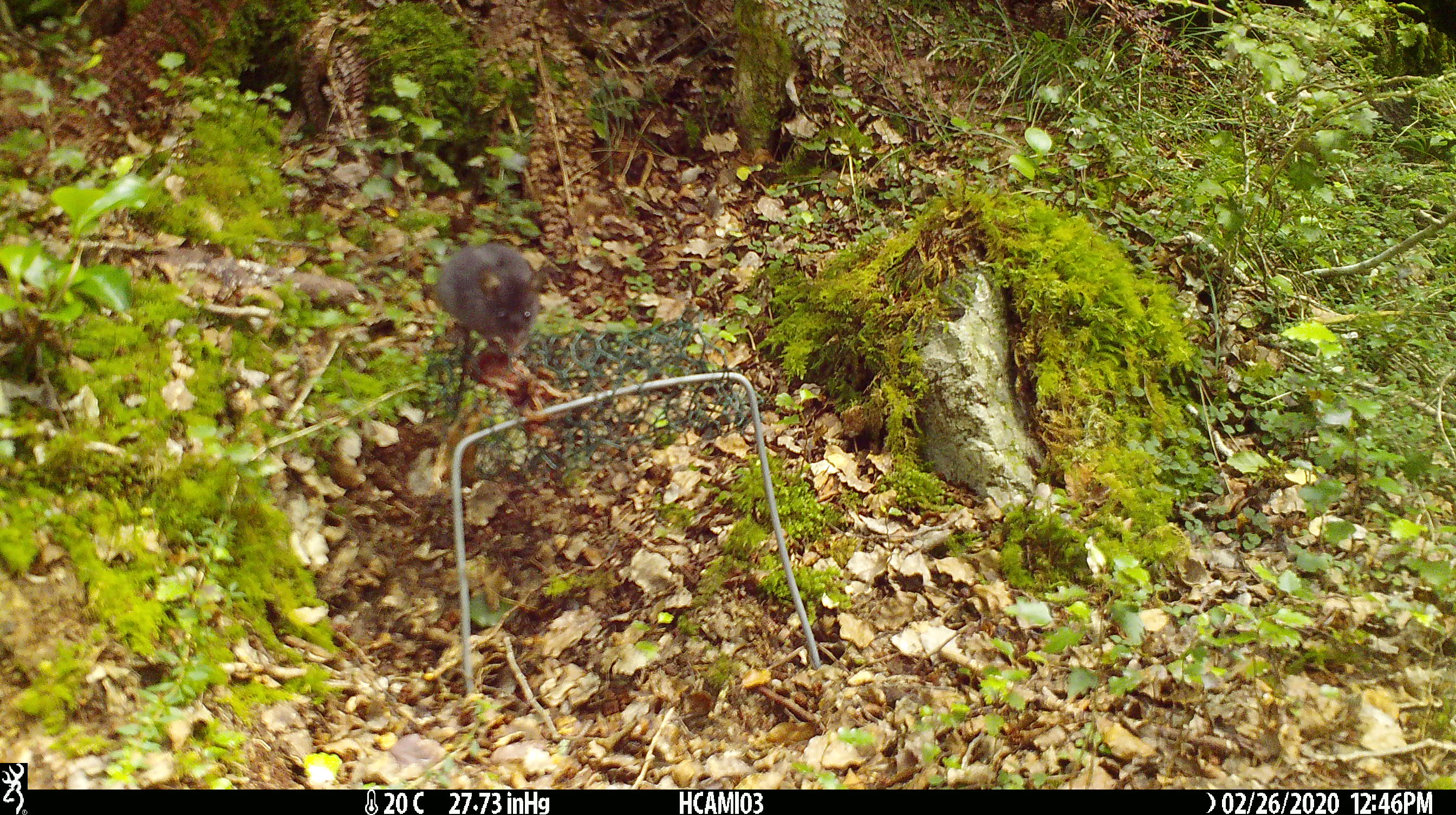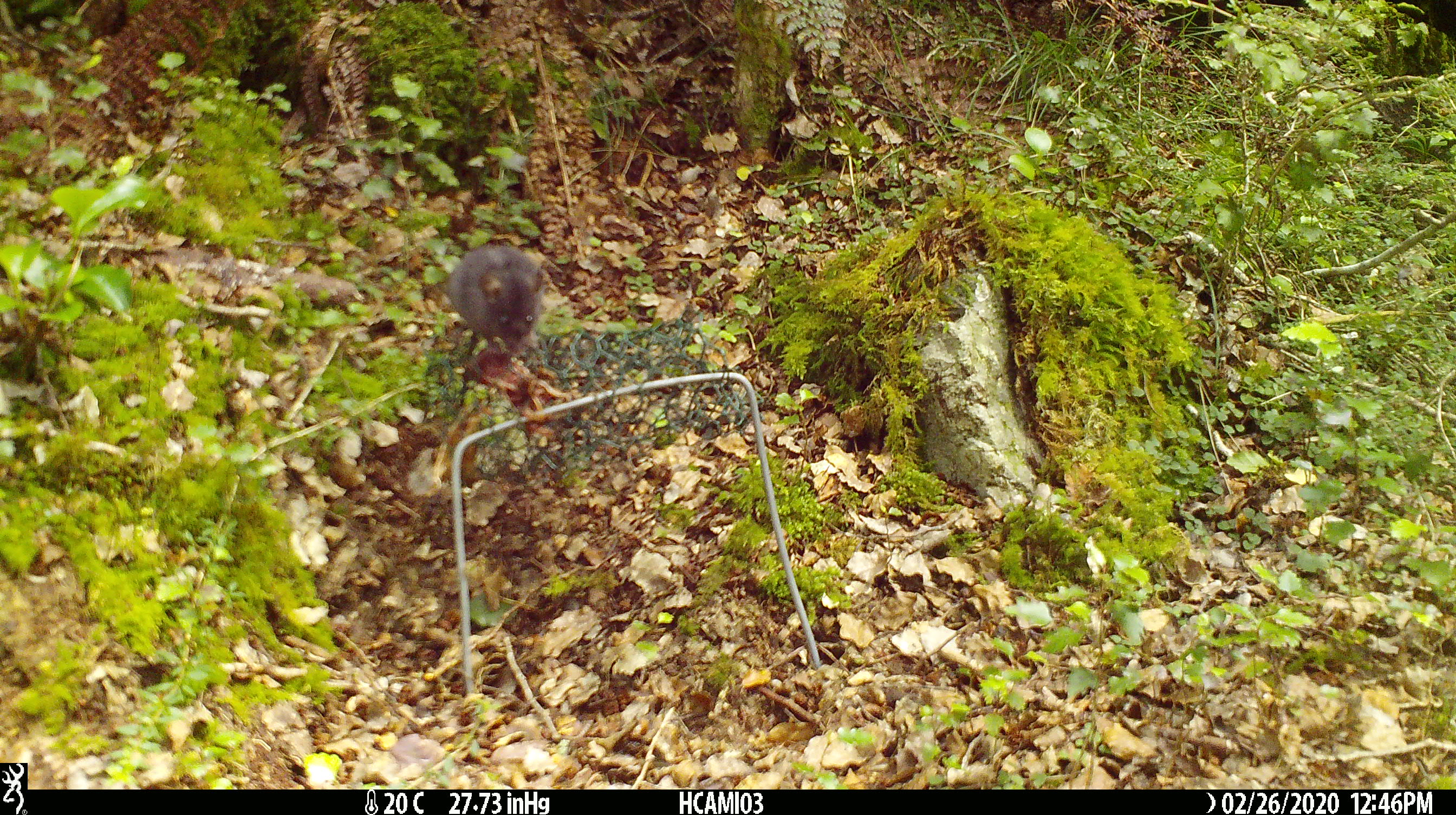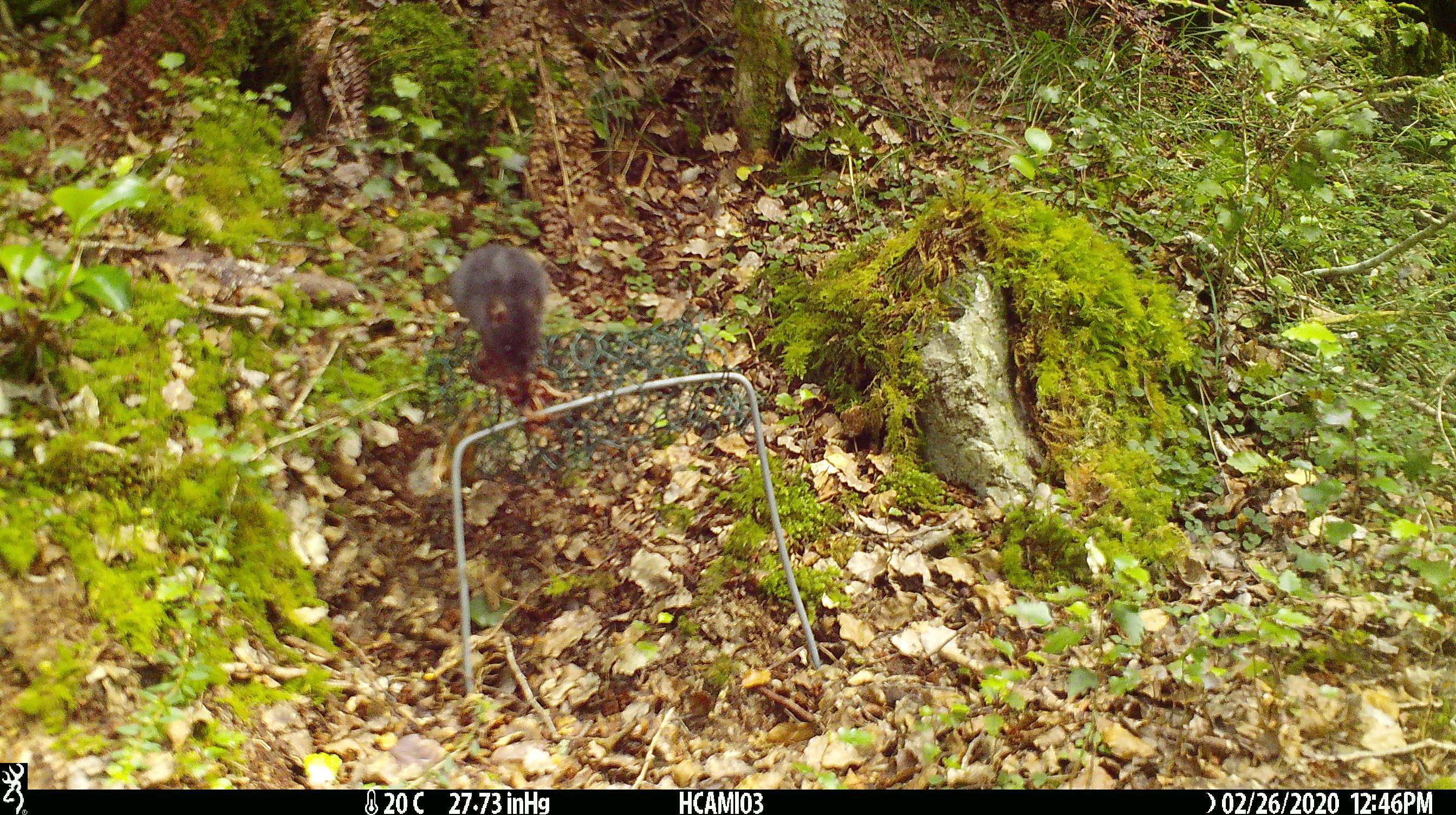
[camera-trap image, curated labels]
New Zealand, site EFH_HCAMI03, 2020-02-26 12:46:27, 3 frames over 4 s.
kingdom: Animalia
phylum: Chordata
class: Mammalia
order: Rodentia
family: Muridae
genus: Mus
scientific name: Mus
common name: mouse